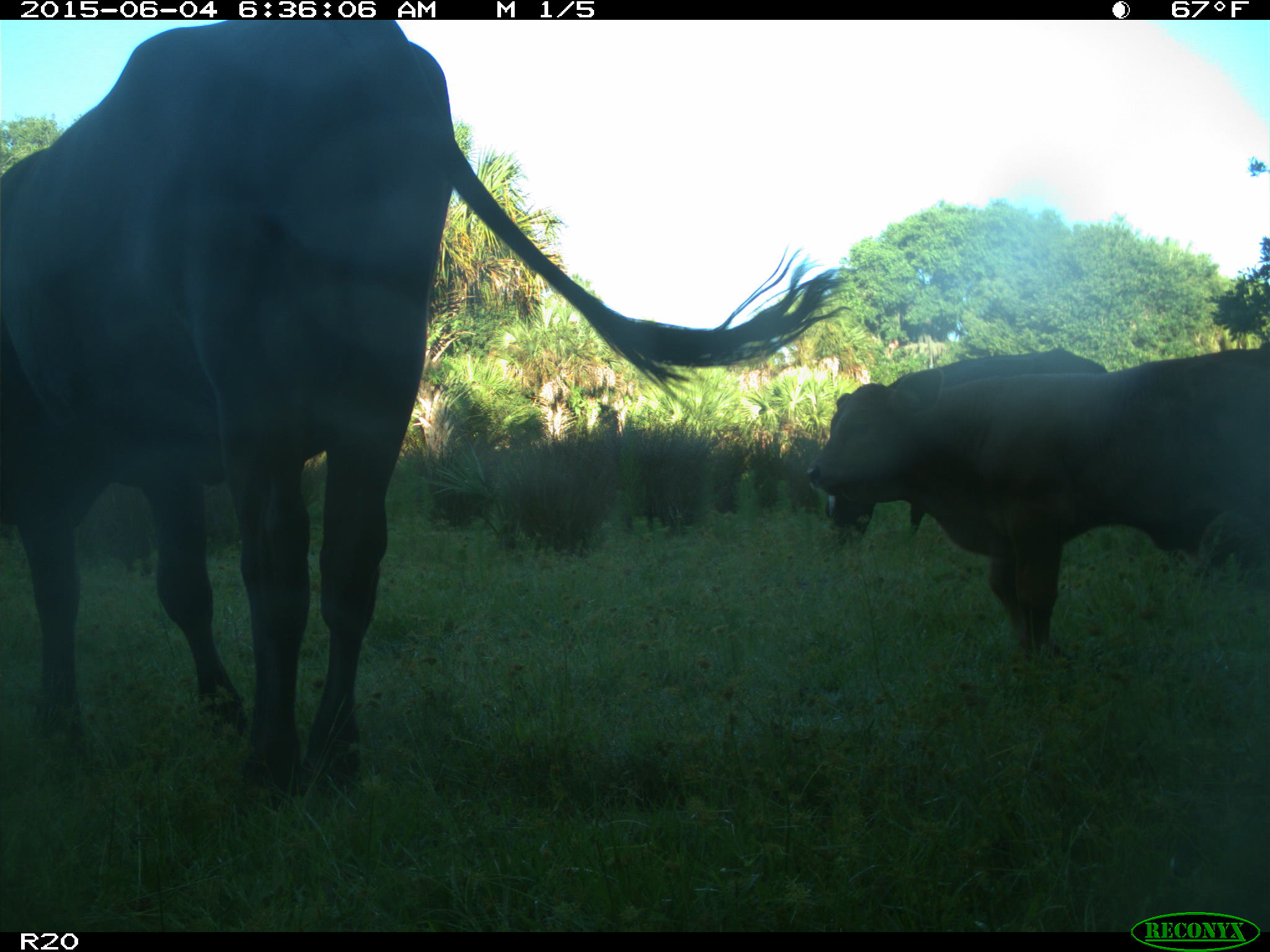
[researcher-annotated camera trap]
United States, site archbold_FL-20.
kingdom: Animalia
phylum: Chordata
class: Mammalia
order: Artiodactyla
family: Bovidae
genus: Bos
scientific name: Bos taurus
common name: domestic cow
Bos taurus (domestic cow).